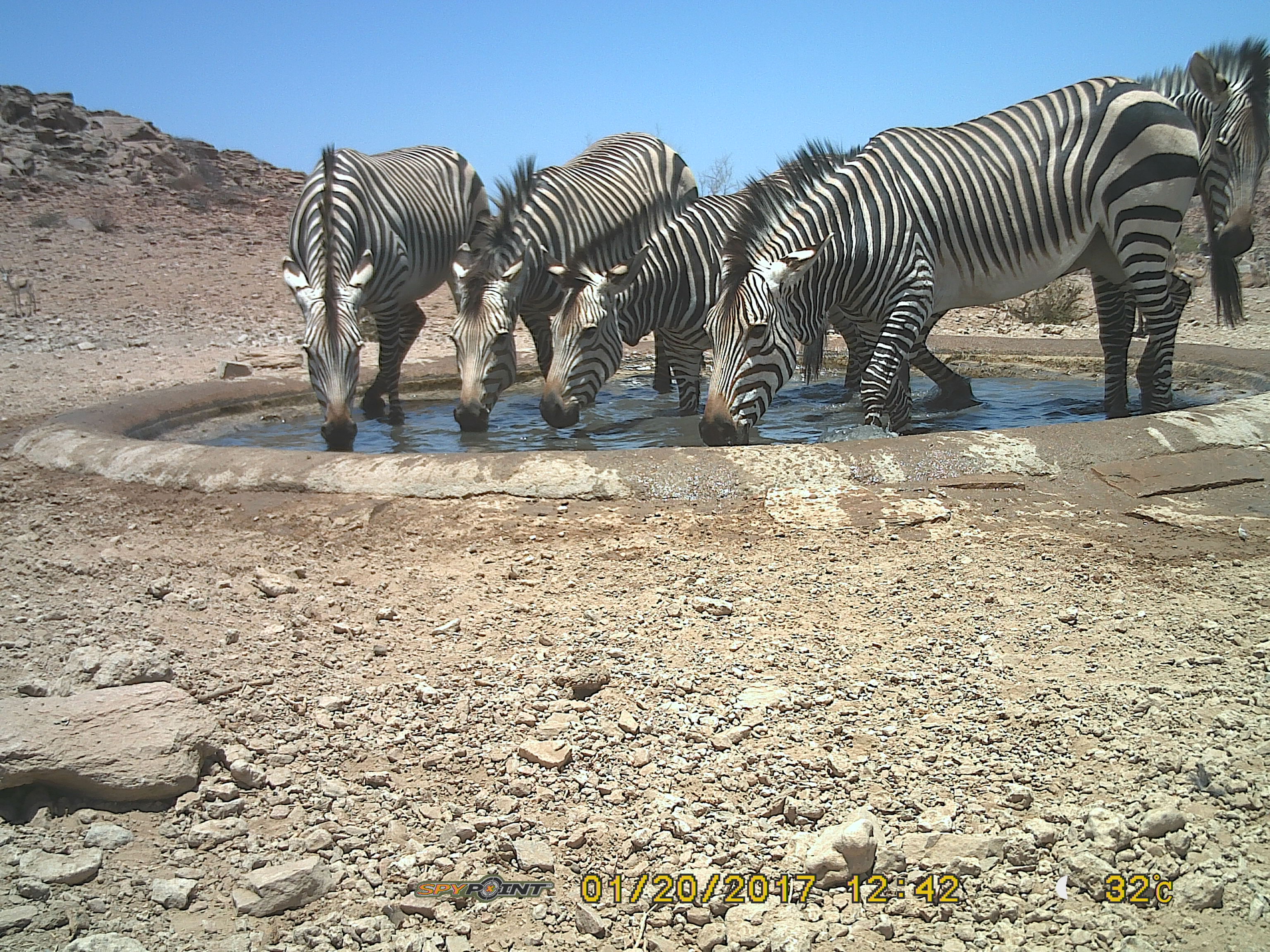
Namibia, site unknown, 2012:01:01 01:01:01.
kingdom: Animalia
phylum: Chordata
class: Mammalia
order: Perissodactyla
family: Equidae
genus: Equus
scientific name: Equus zebra hartmannae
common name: hartmann's mountain zebra